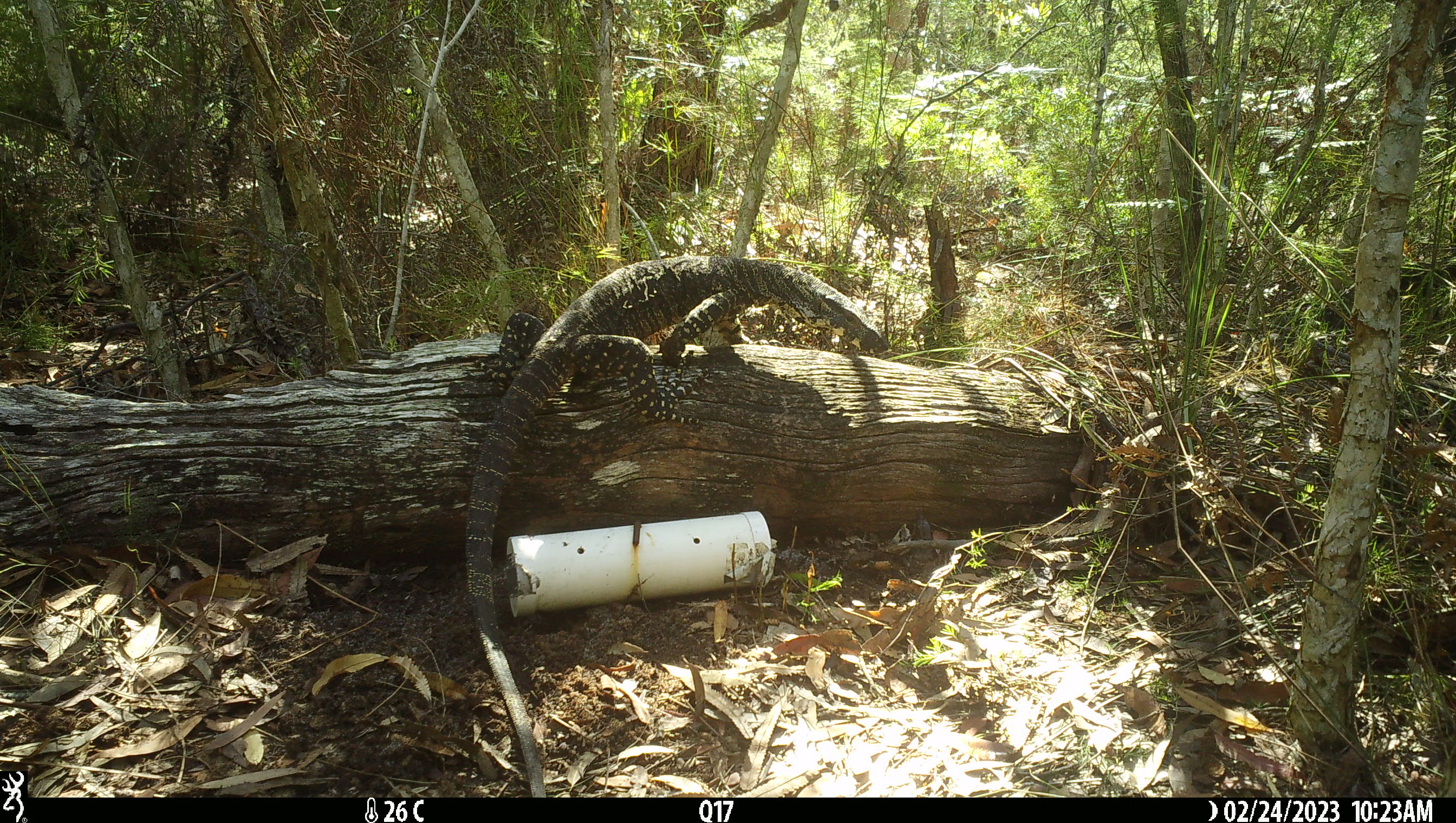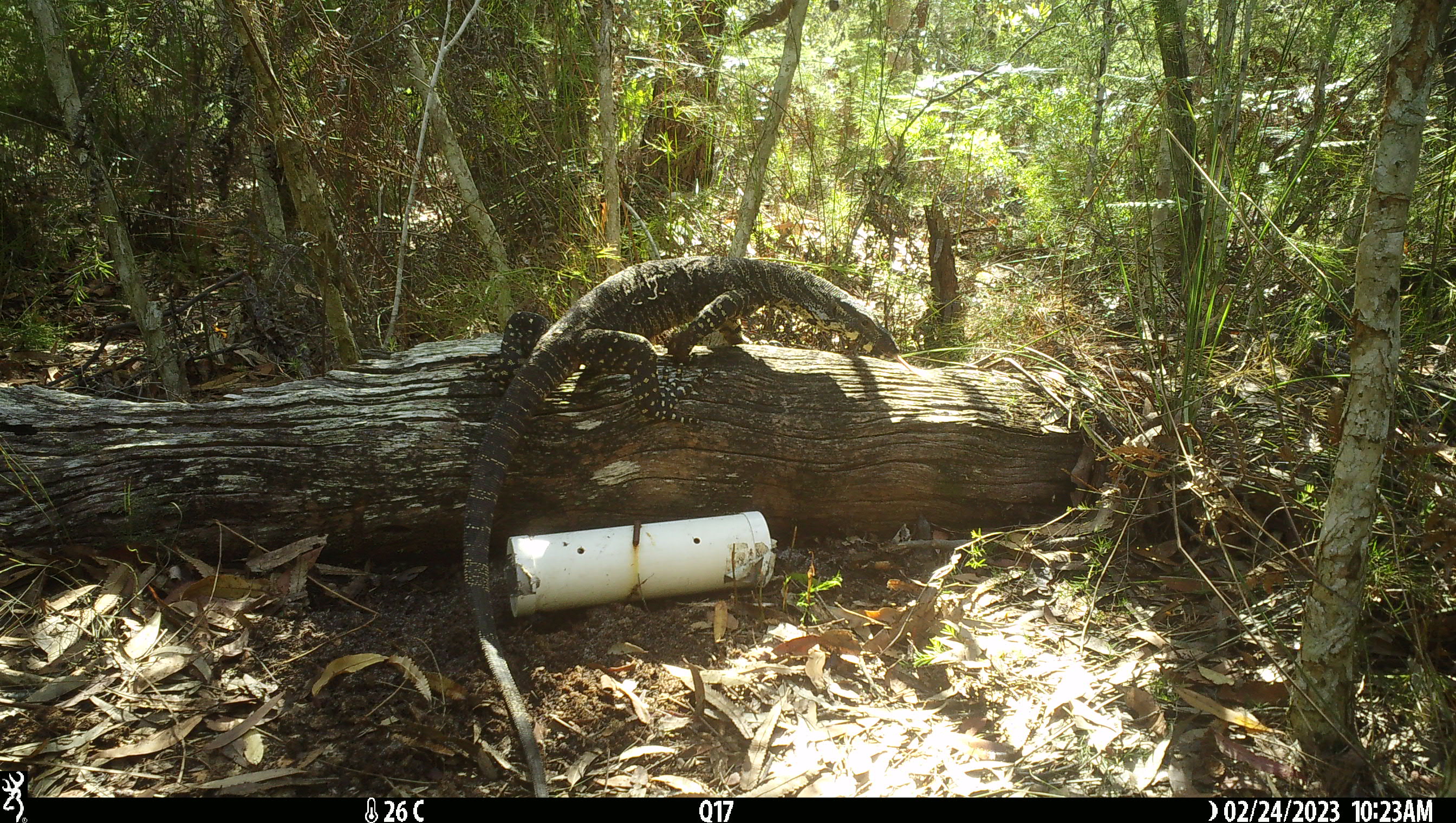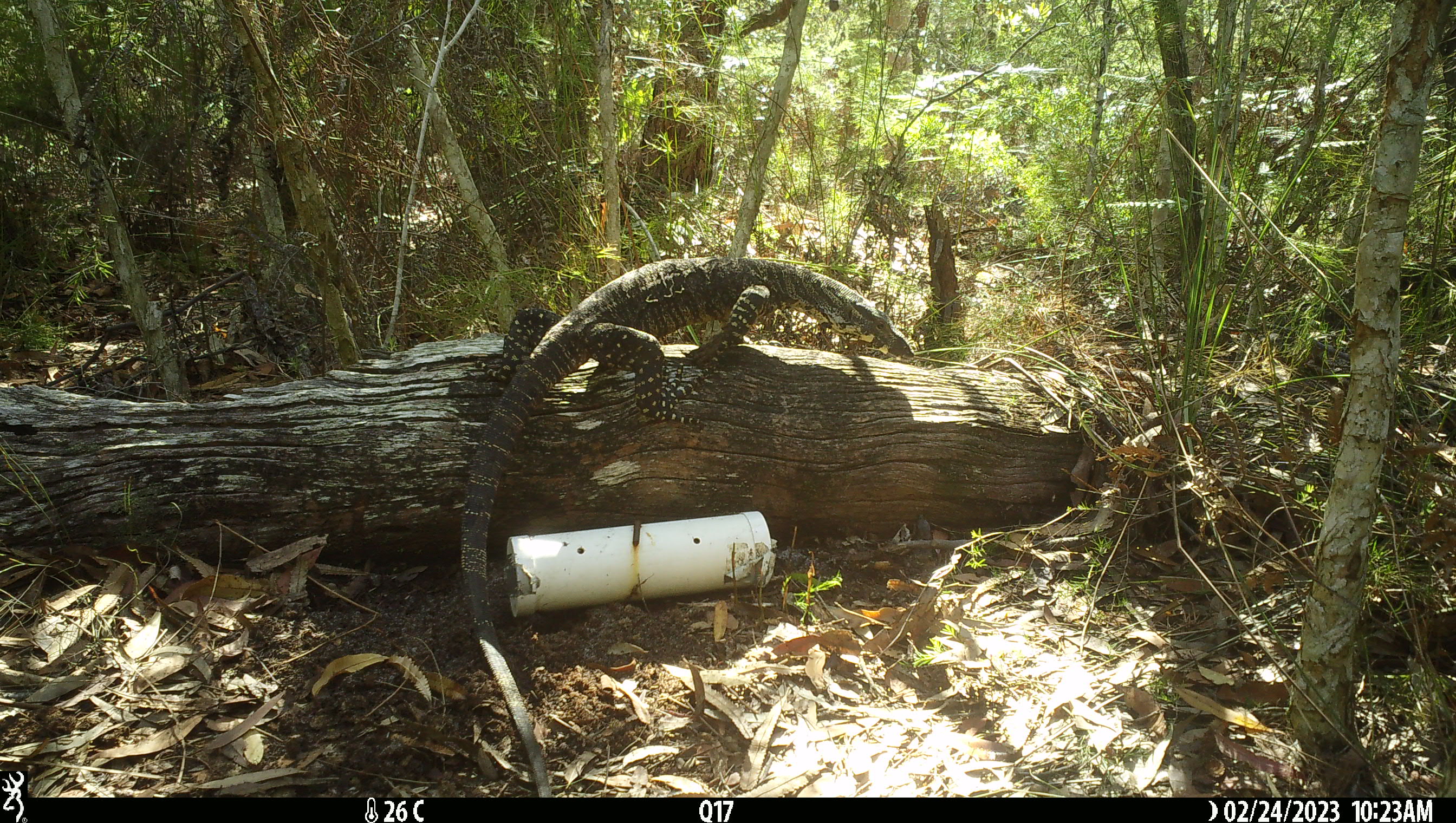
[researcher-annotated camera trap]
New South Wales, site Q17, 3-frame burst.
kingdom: Animalia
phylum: Chordata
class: Reptilia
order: Squamata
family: Varanidae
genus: Varanus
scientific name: Varanus varius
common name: lace monitor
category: goanna